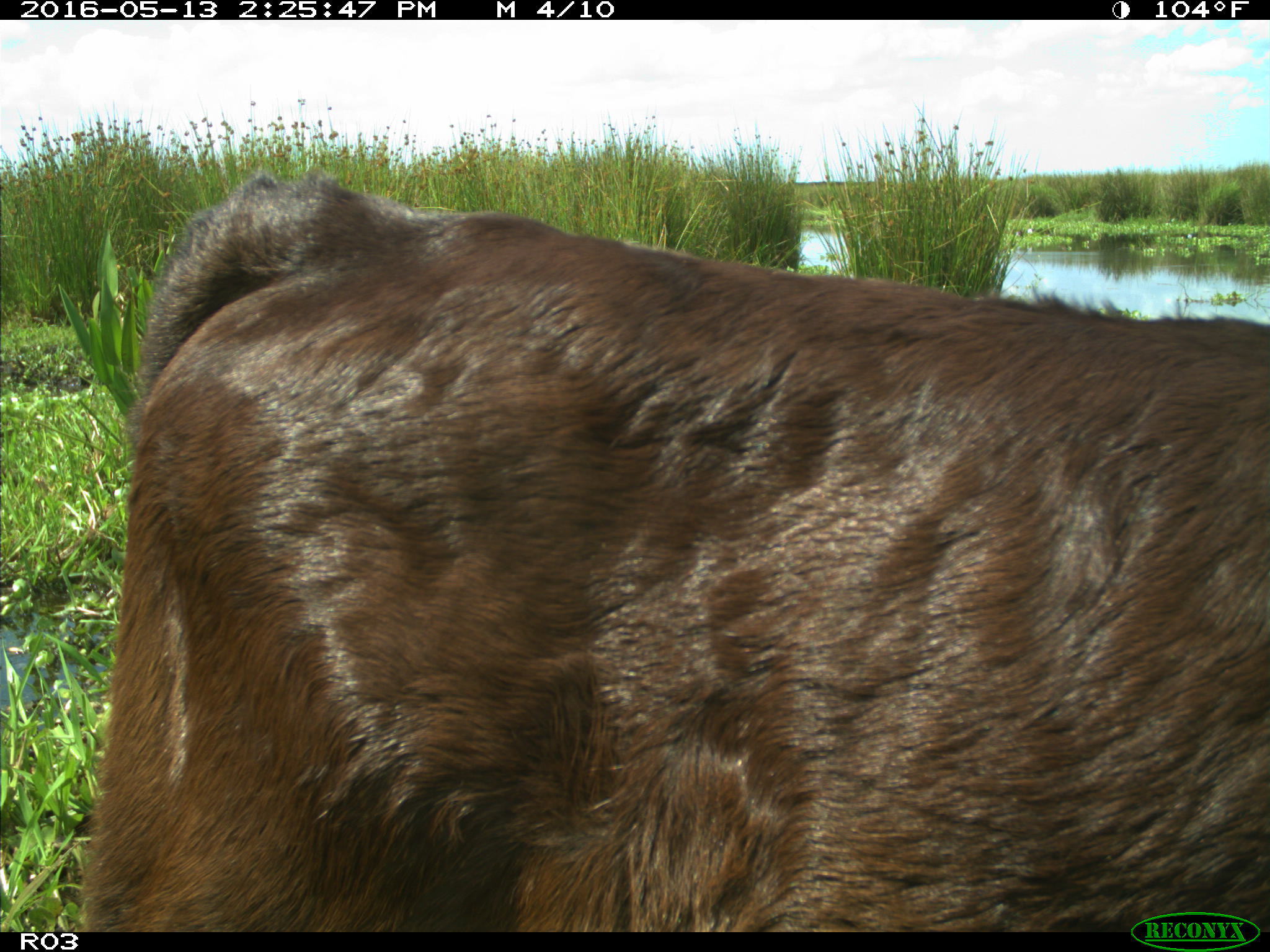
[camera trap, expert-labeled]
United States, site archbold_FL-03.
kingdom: Animalia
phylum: Chordata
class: Mammalia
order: Artiodactyla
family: Bovidae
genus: Bos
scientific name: Bos taurus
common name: domestic cow